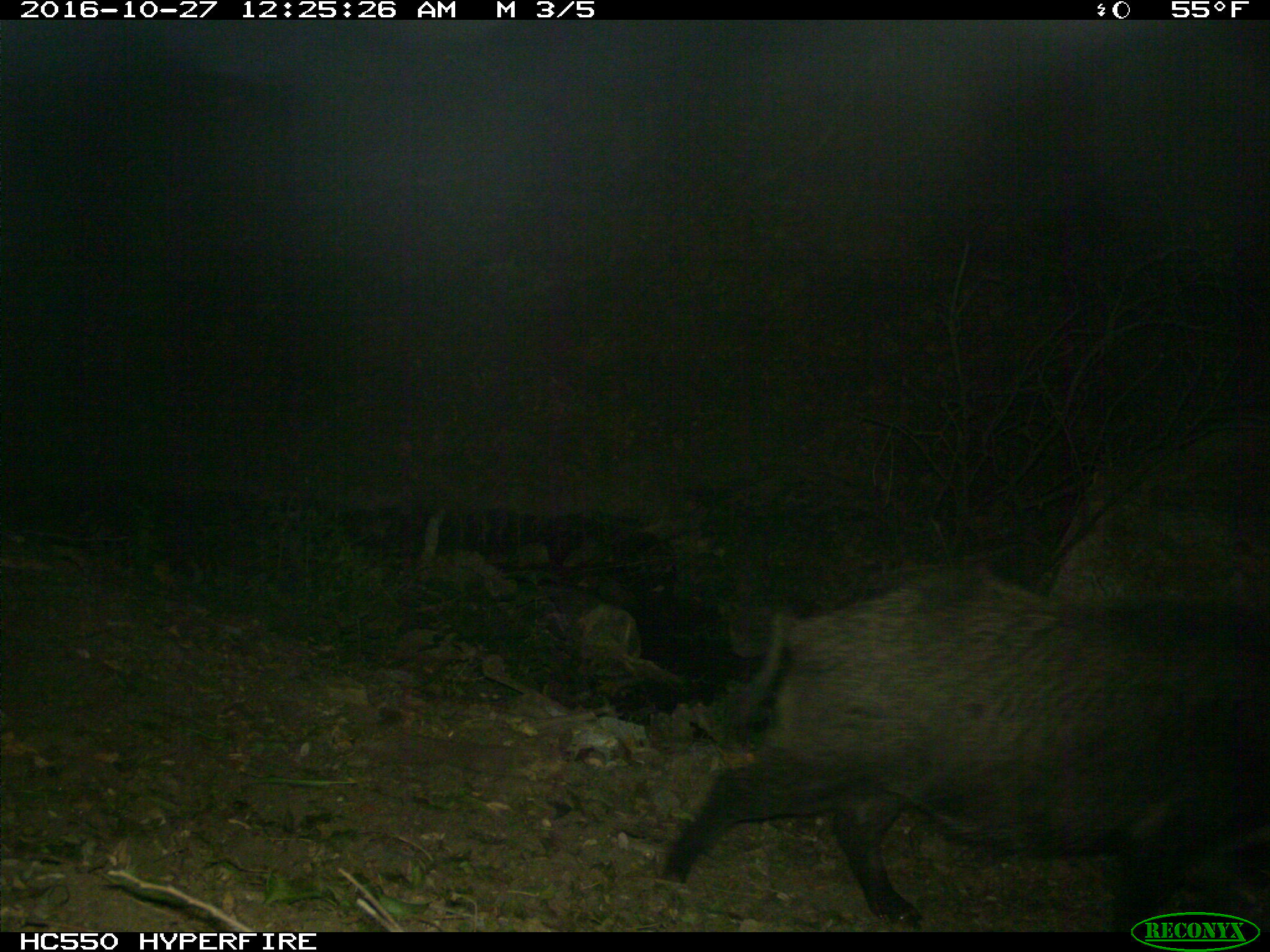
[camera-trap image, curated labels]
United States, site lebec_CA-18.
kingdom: Animalia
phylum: Chordata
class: Mammalia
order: Artiodactyla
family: Suidae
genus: Sus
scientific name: Sus scrofa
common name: wild boar